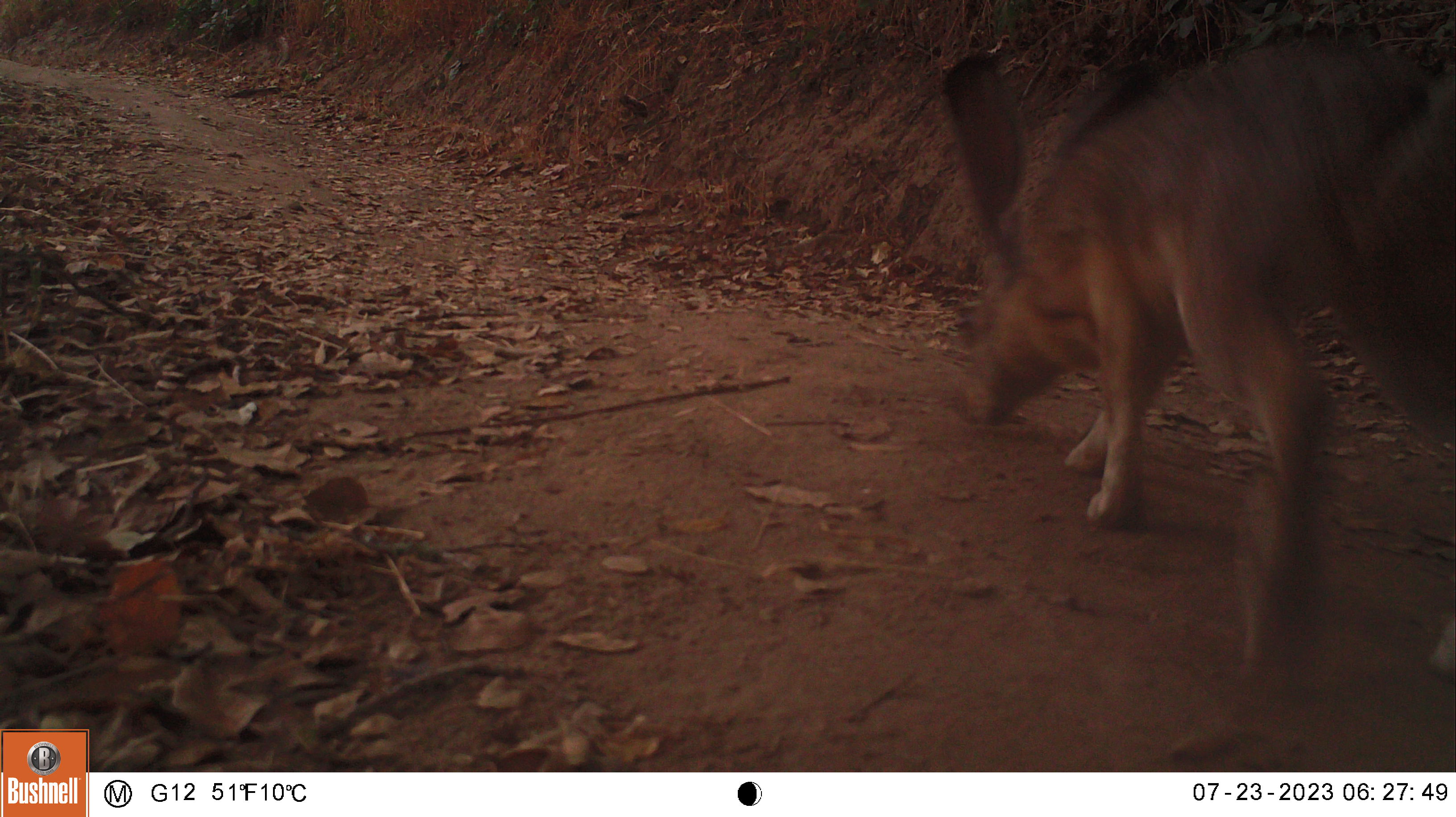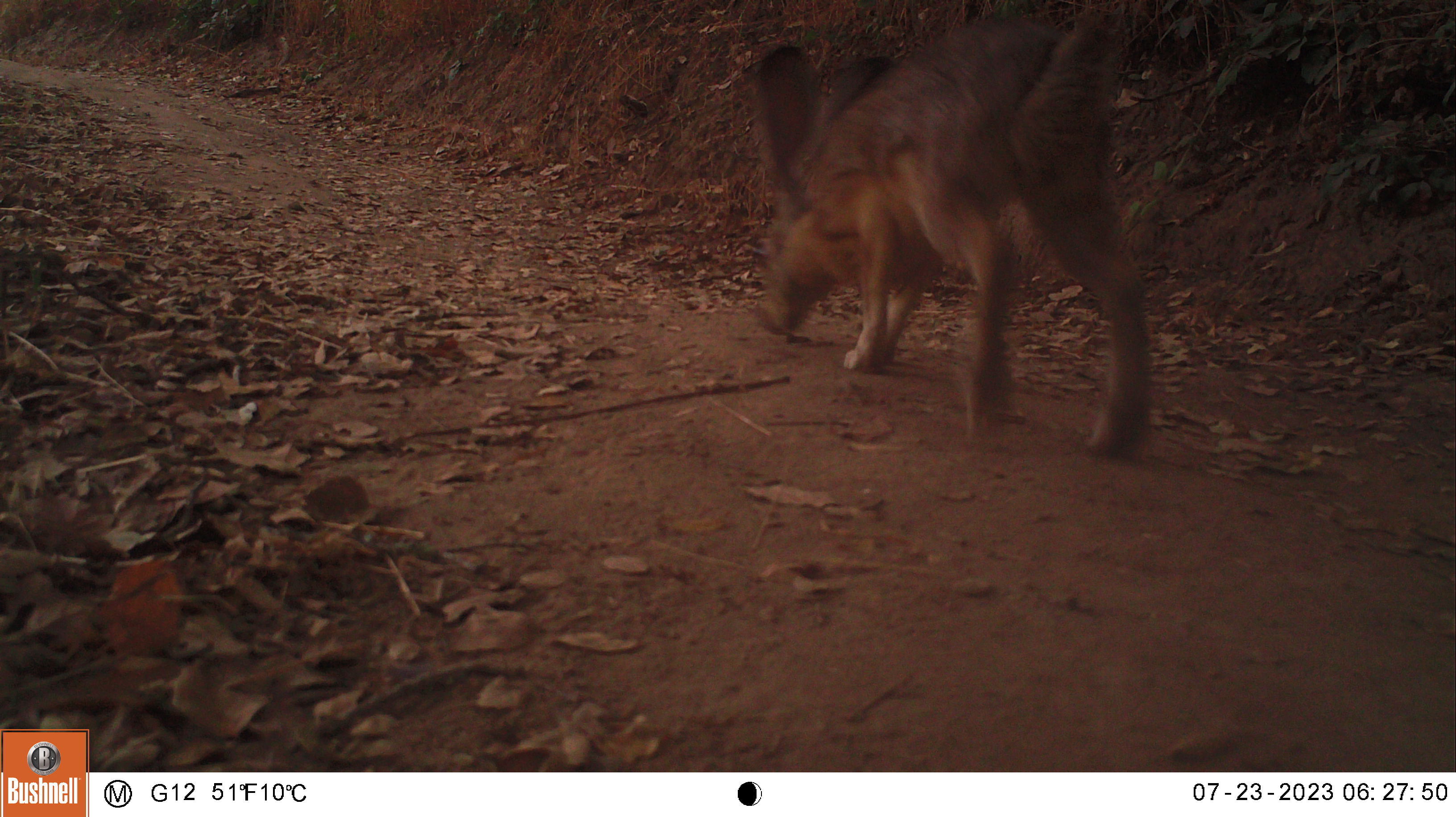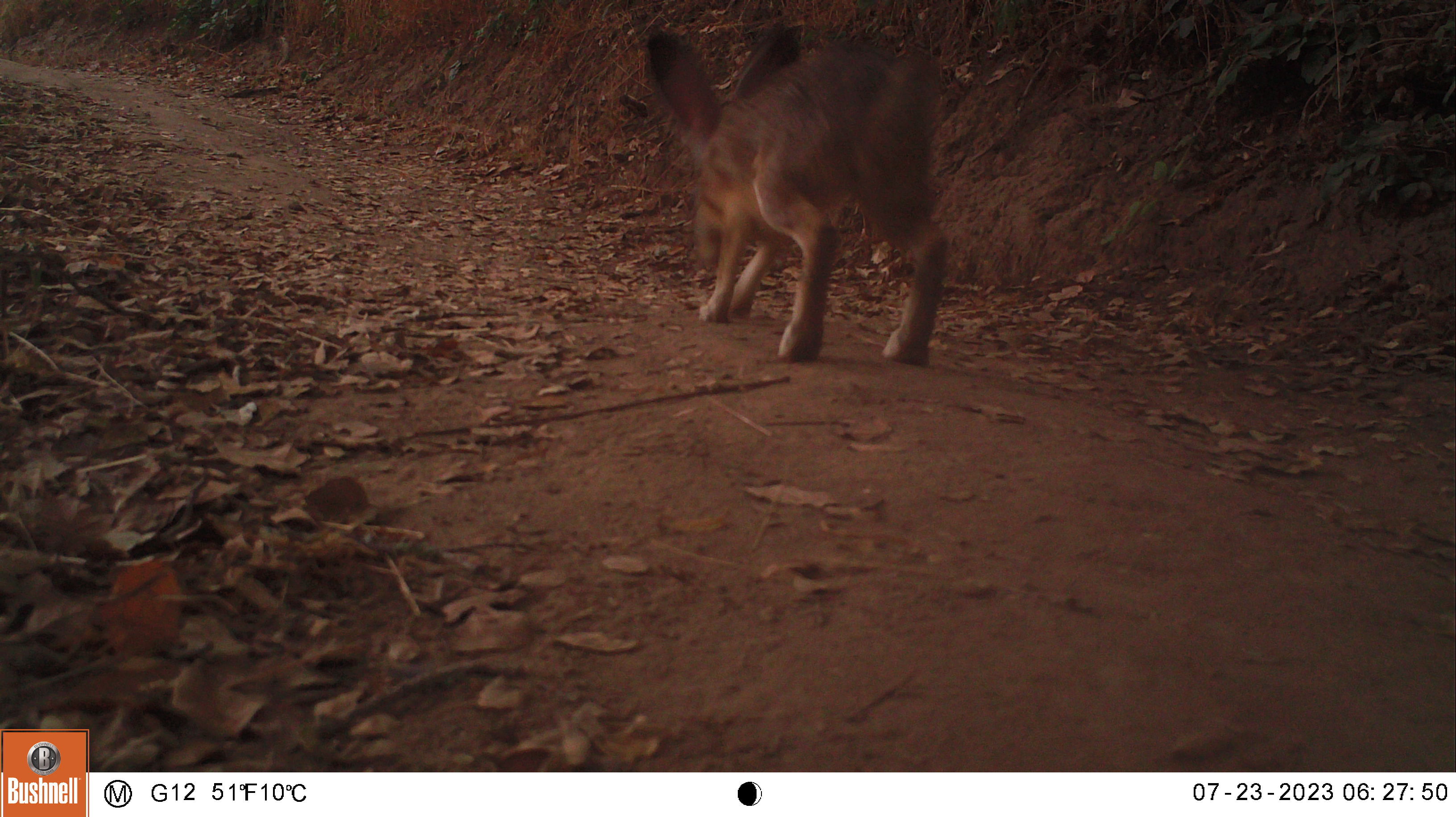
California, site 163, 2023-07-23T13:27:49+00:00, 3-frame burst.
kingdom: Animalia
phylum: Chordata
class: Mammalia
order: Lagomorpha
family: Leporidae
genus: Lepus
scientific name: Lepus californicus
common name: black-tailed jackrabbit